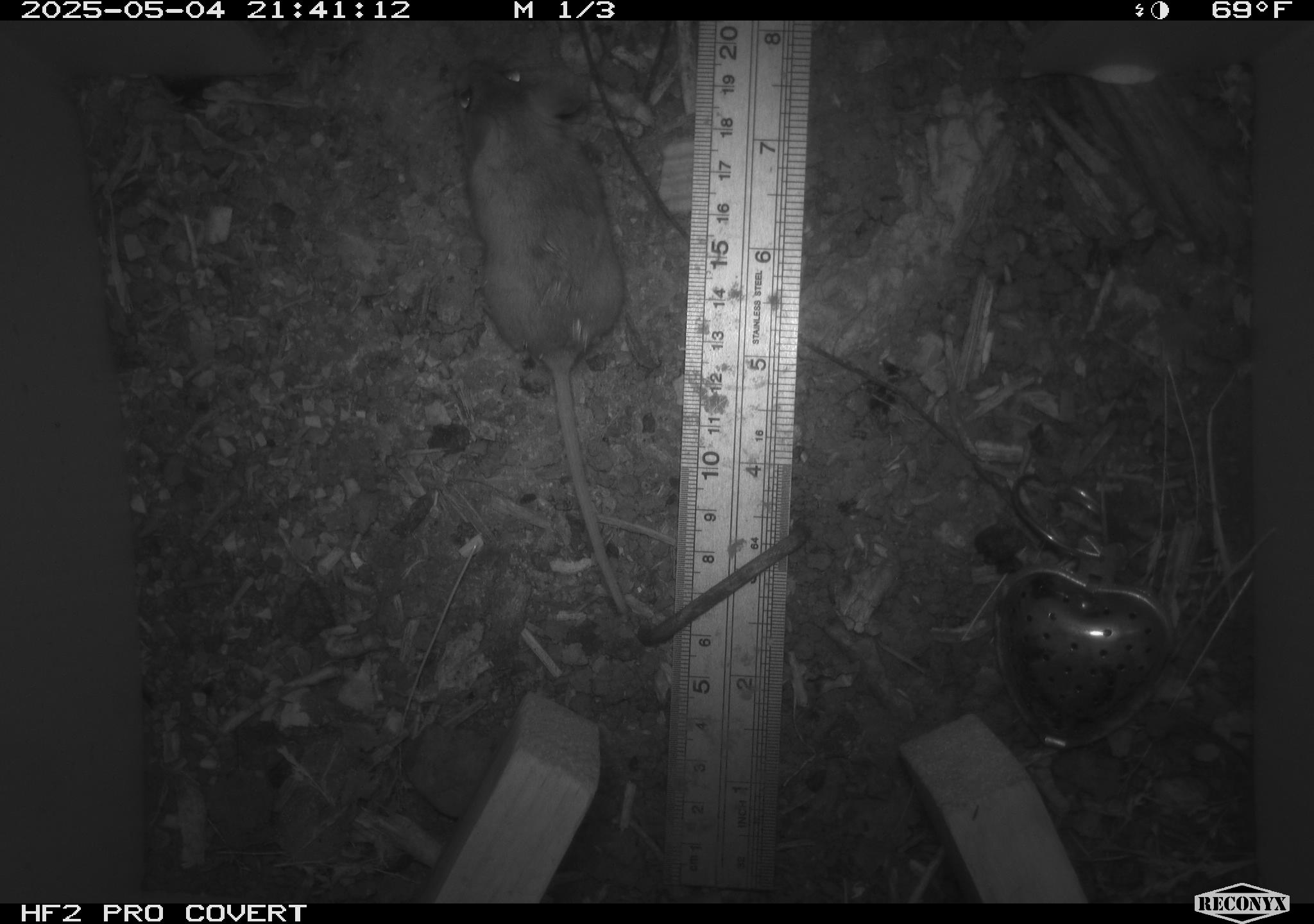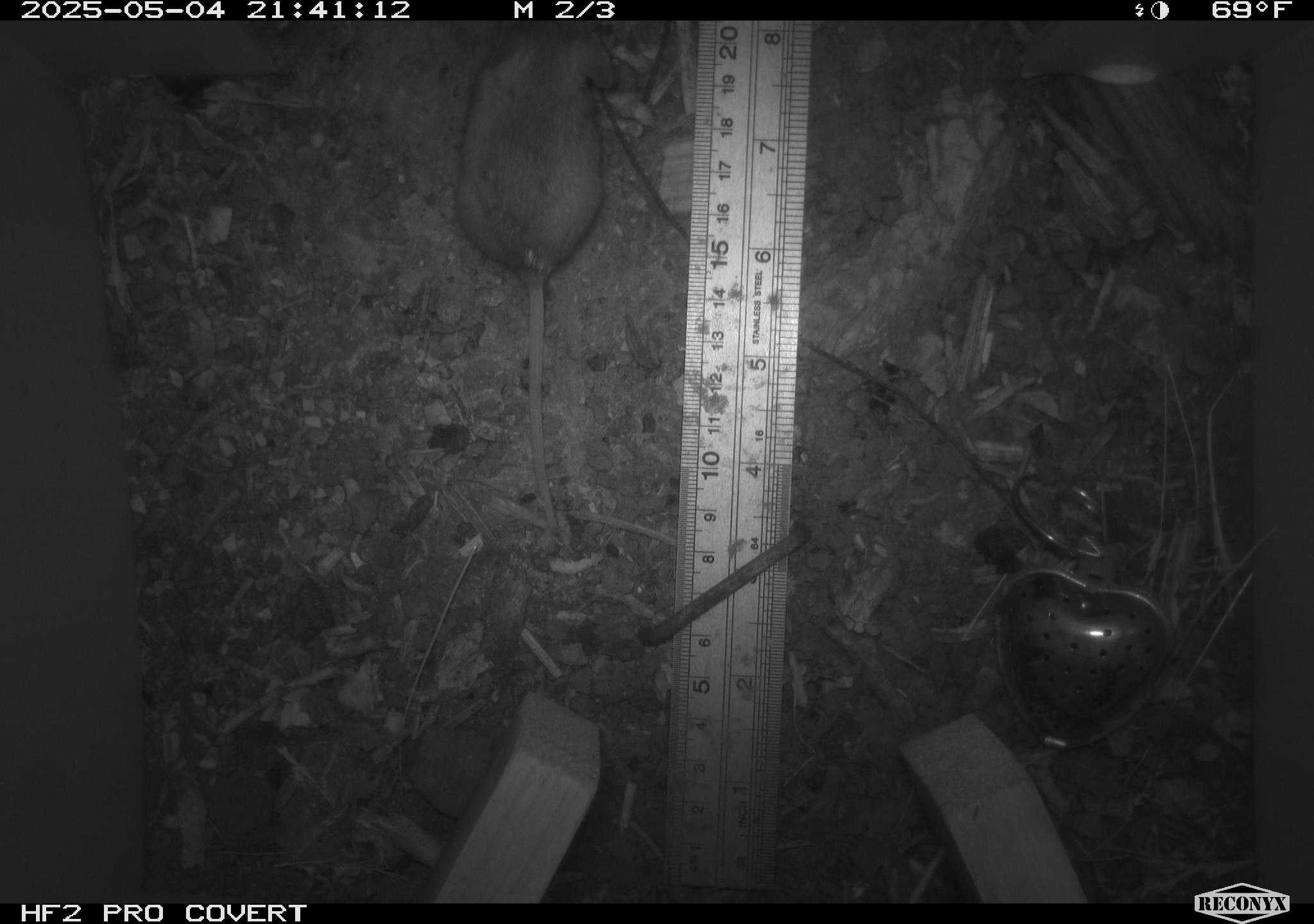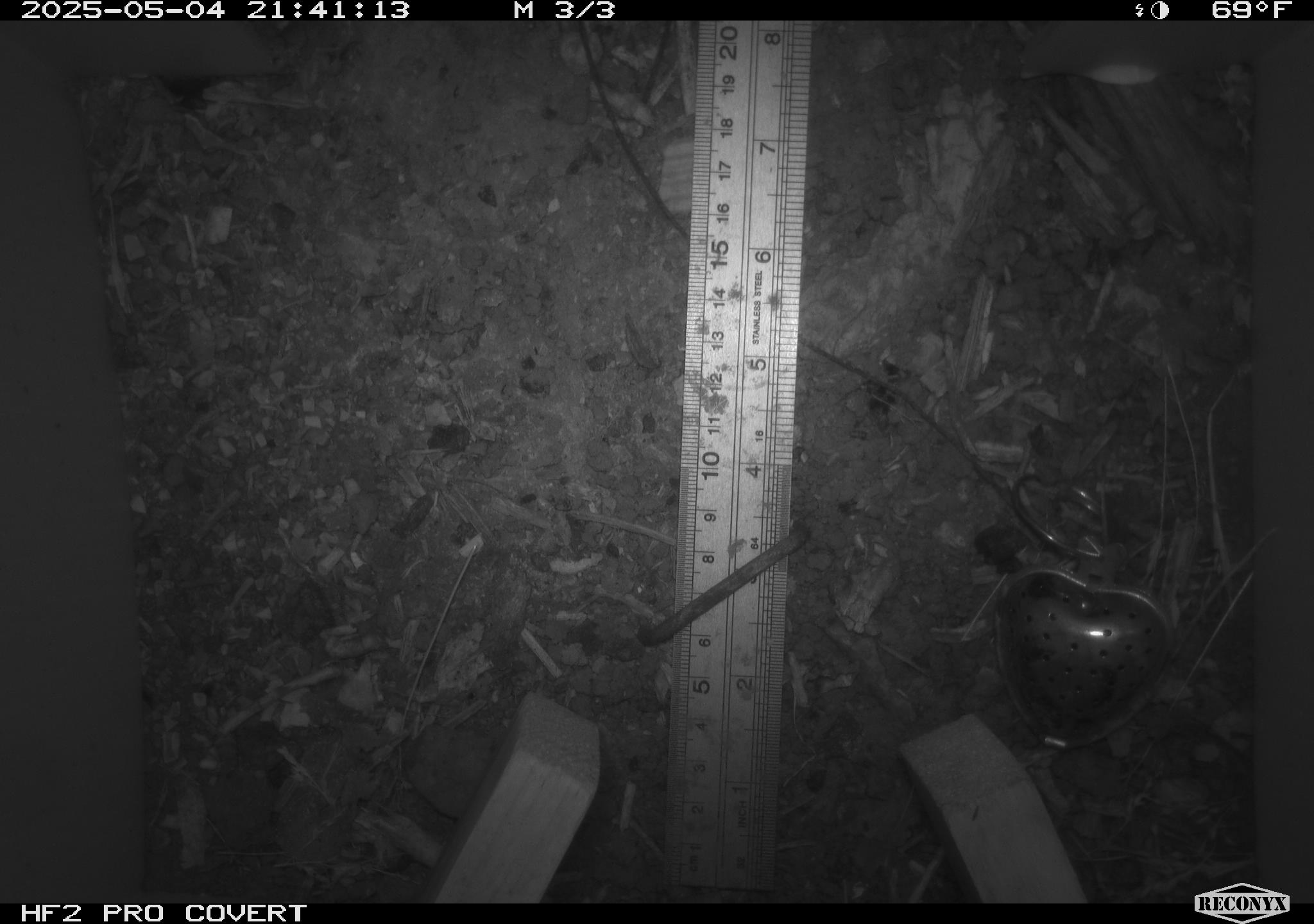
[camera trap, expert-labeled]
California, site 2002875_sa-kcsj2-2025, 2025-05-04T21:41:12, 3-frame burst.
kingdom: Animalia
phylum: Chordata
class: Mammalia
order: Rodentia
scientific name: Rodentia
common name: rodent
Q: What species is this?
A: Rodent (Rodentia).